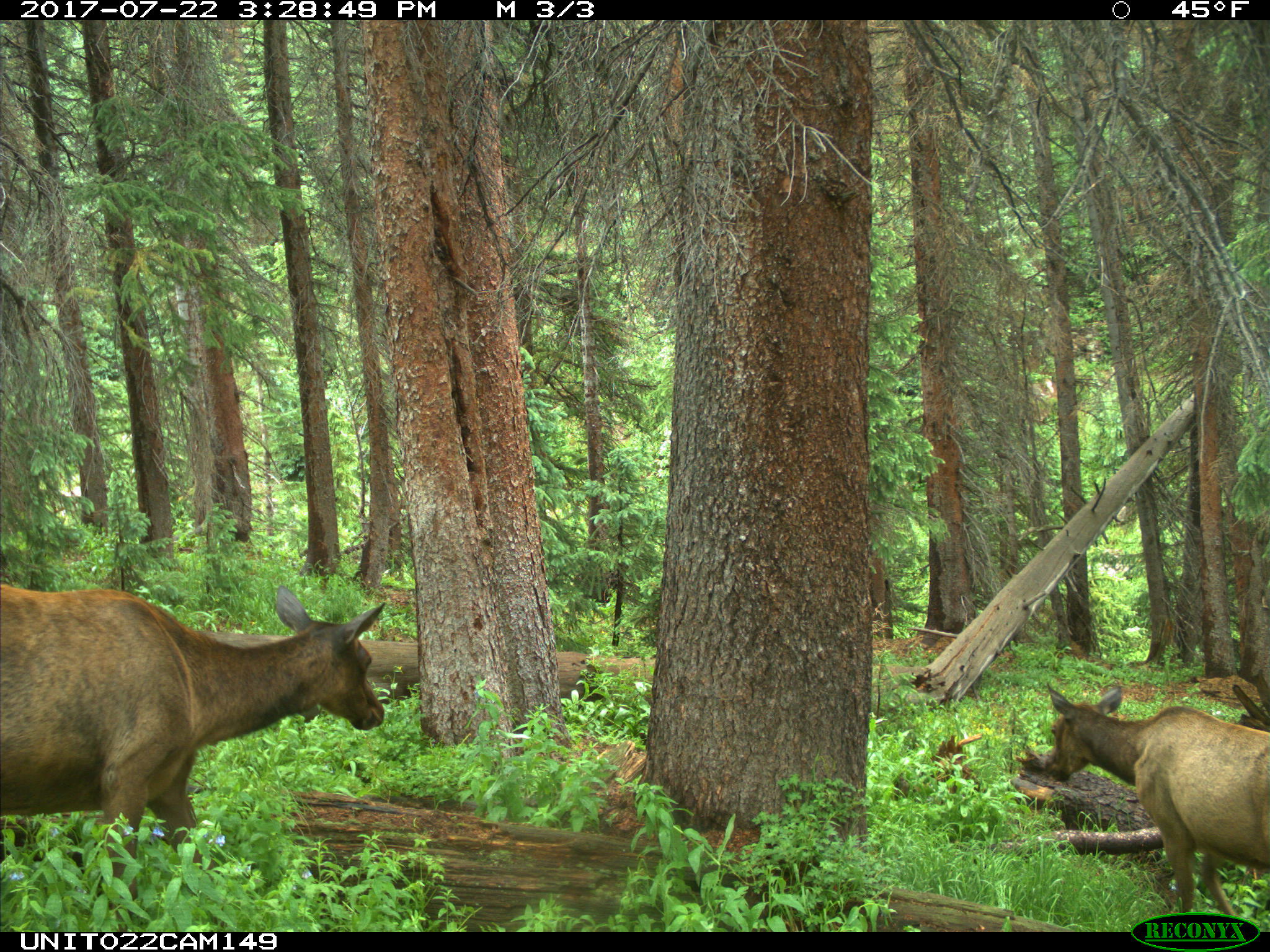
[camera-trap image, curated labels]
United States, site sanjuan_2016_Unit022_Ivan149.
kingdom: Animalia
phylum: Chordata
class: Mammalia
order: Artiodactyla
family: Cervidae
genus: Cervus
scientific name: Cervus elaphus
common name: red deer